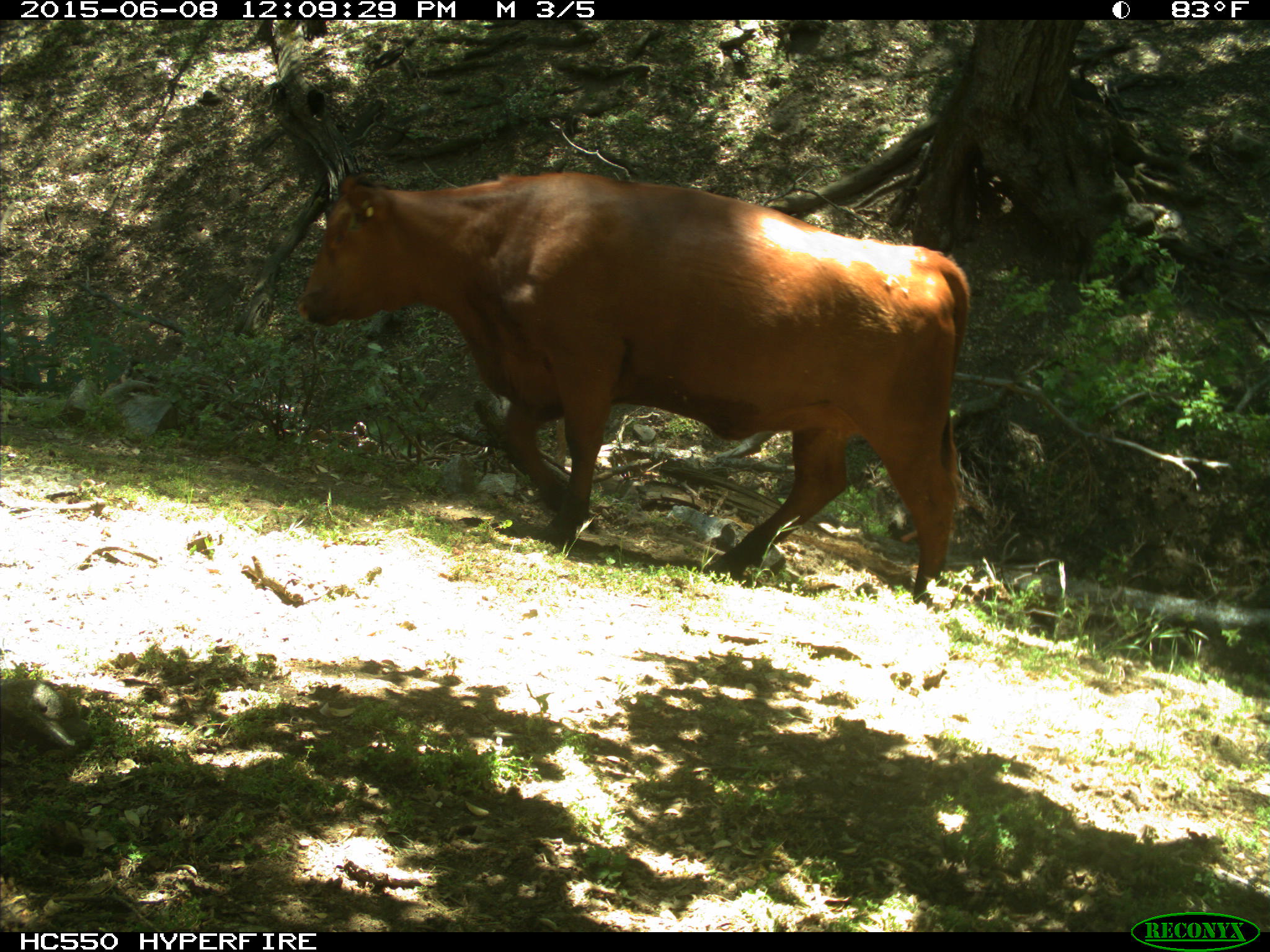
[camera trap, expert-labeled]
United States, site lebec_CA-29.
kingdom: Animalia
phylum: Chordata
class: Mammalia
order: Artiodactyla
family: Bovidae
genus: Bos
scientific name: Bos taurus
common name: domestic cow